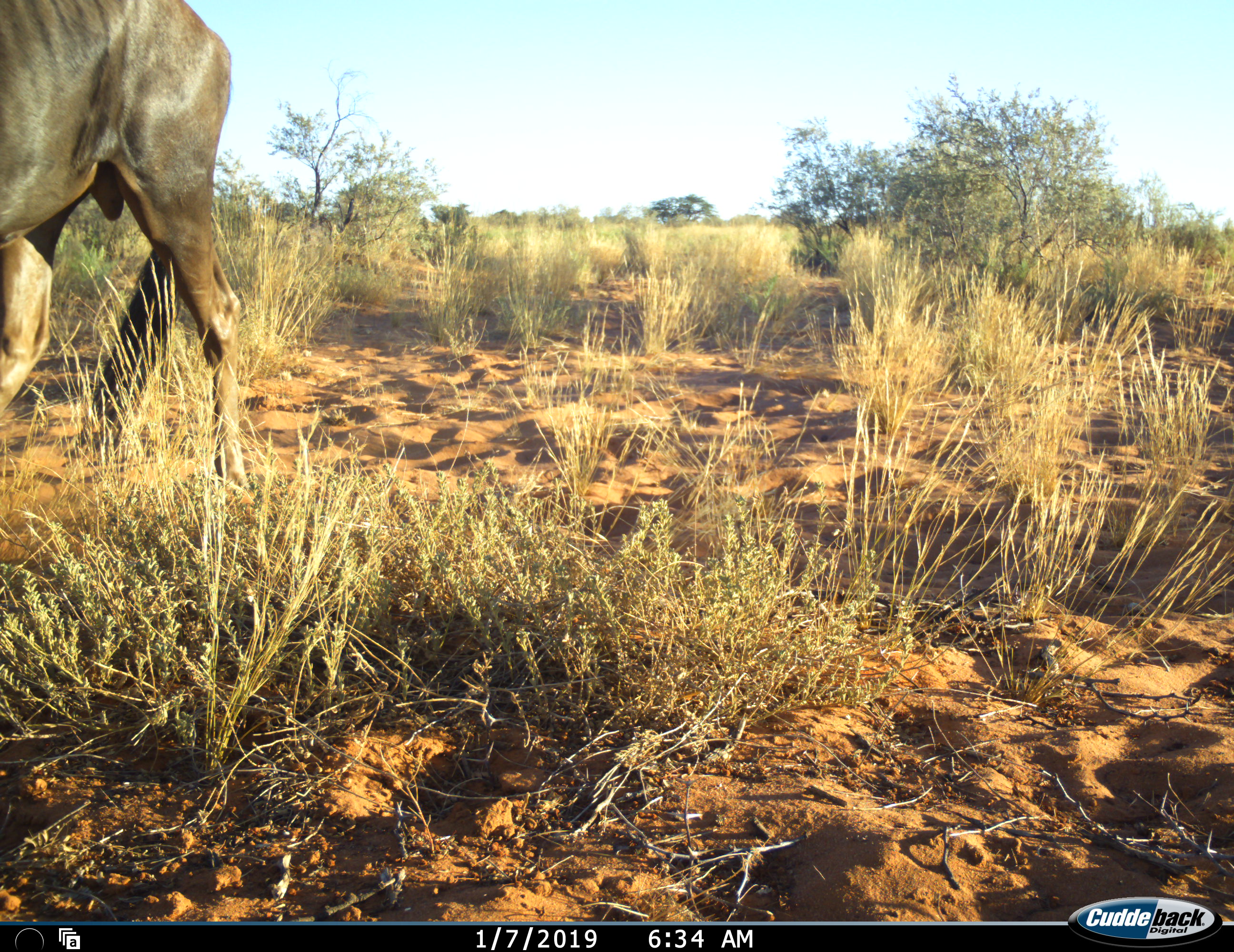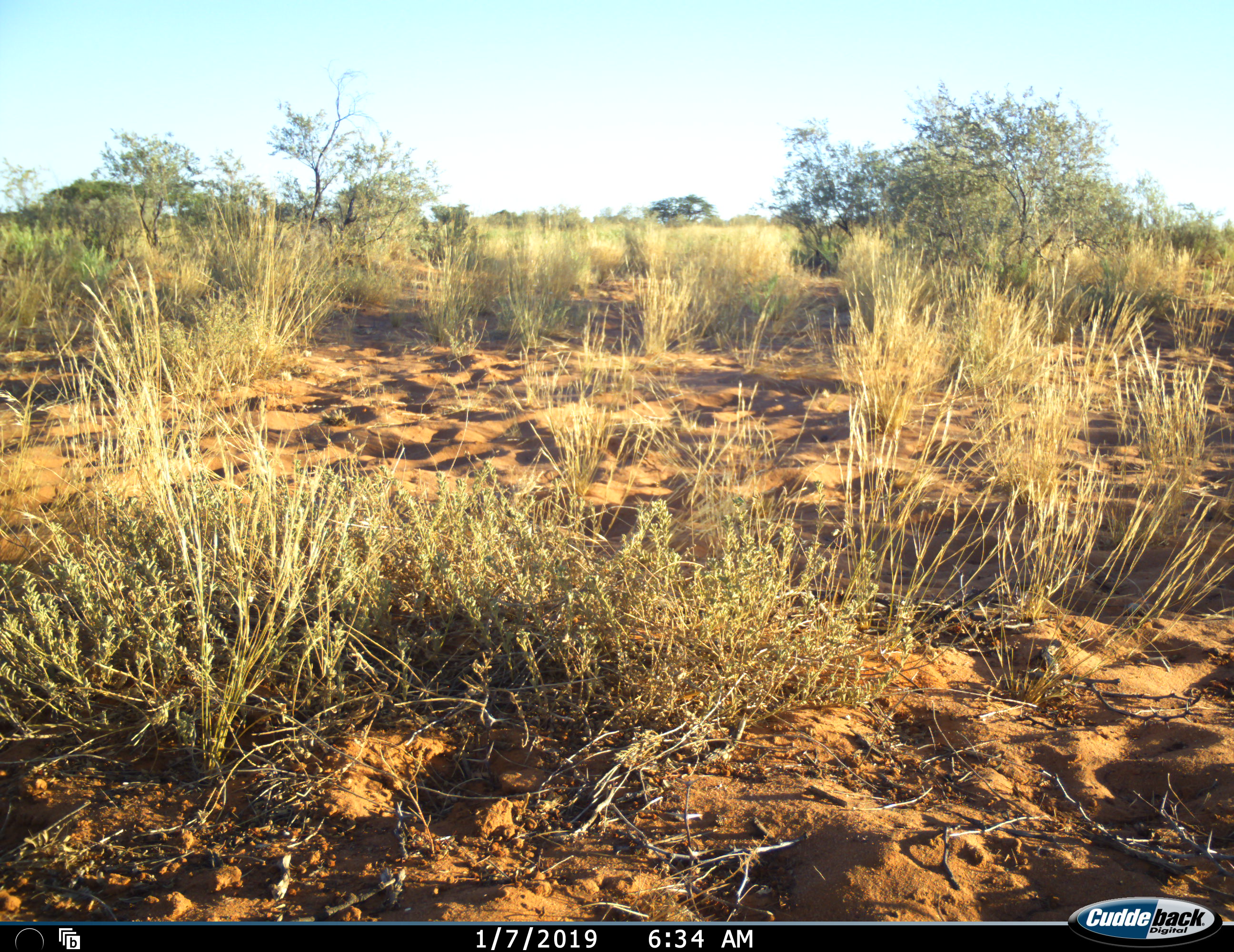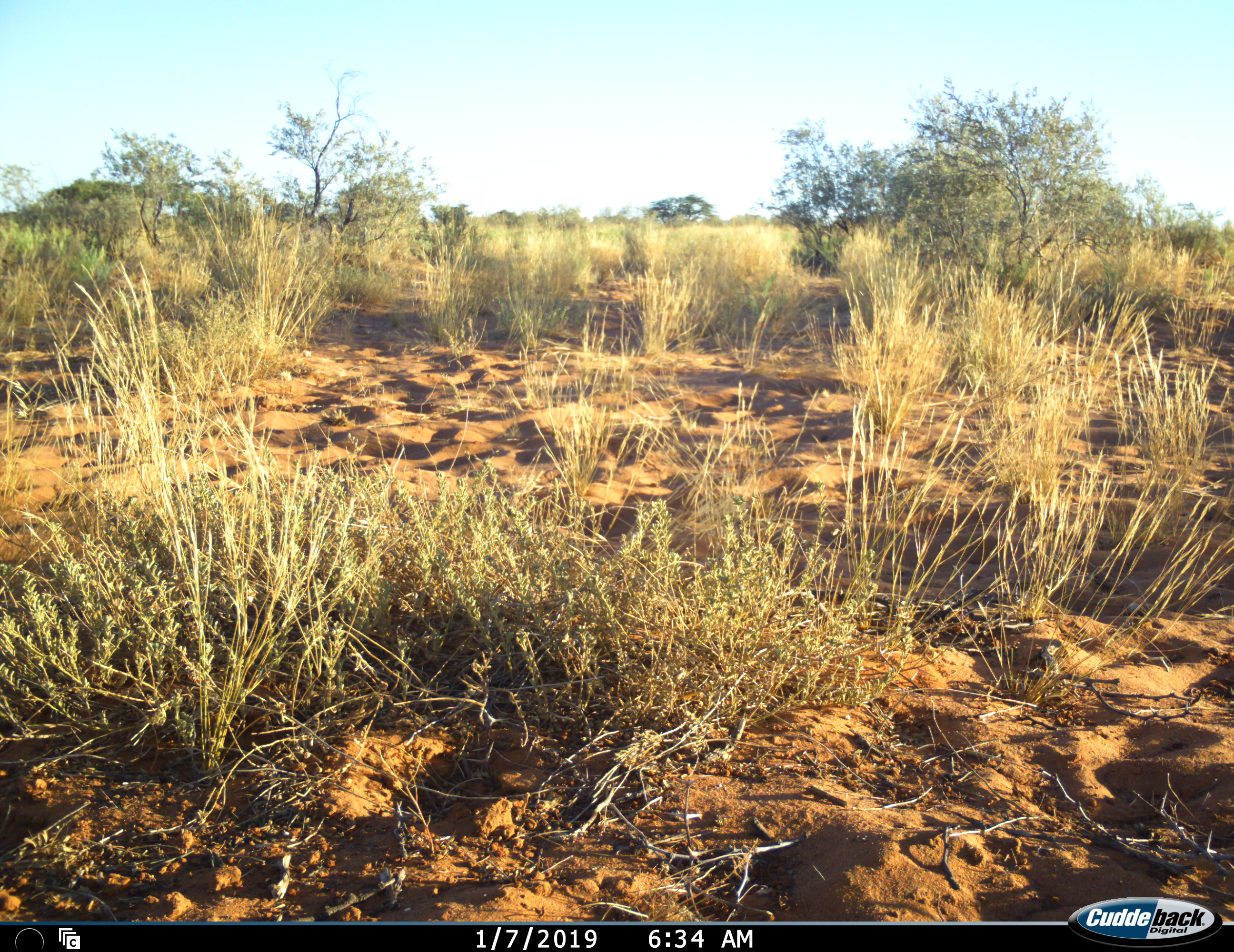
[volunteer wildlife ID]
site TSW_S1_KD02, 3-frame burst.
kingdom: Animalia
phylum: Chordata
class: Mammalia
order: Artiodactyla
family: Bovidae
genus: Connochaetes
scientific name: Connochaetes taurinus taurinus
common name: blue wildebeest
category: wildebeestblue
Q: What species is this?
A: Wildebeestblue (blue wildebeest) (Connochaetes taurinus taurinus).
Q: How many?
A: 1.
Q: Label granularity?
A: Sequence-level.